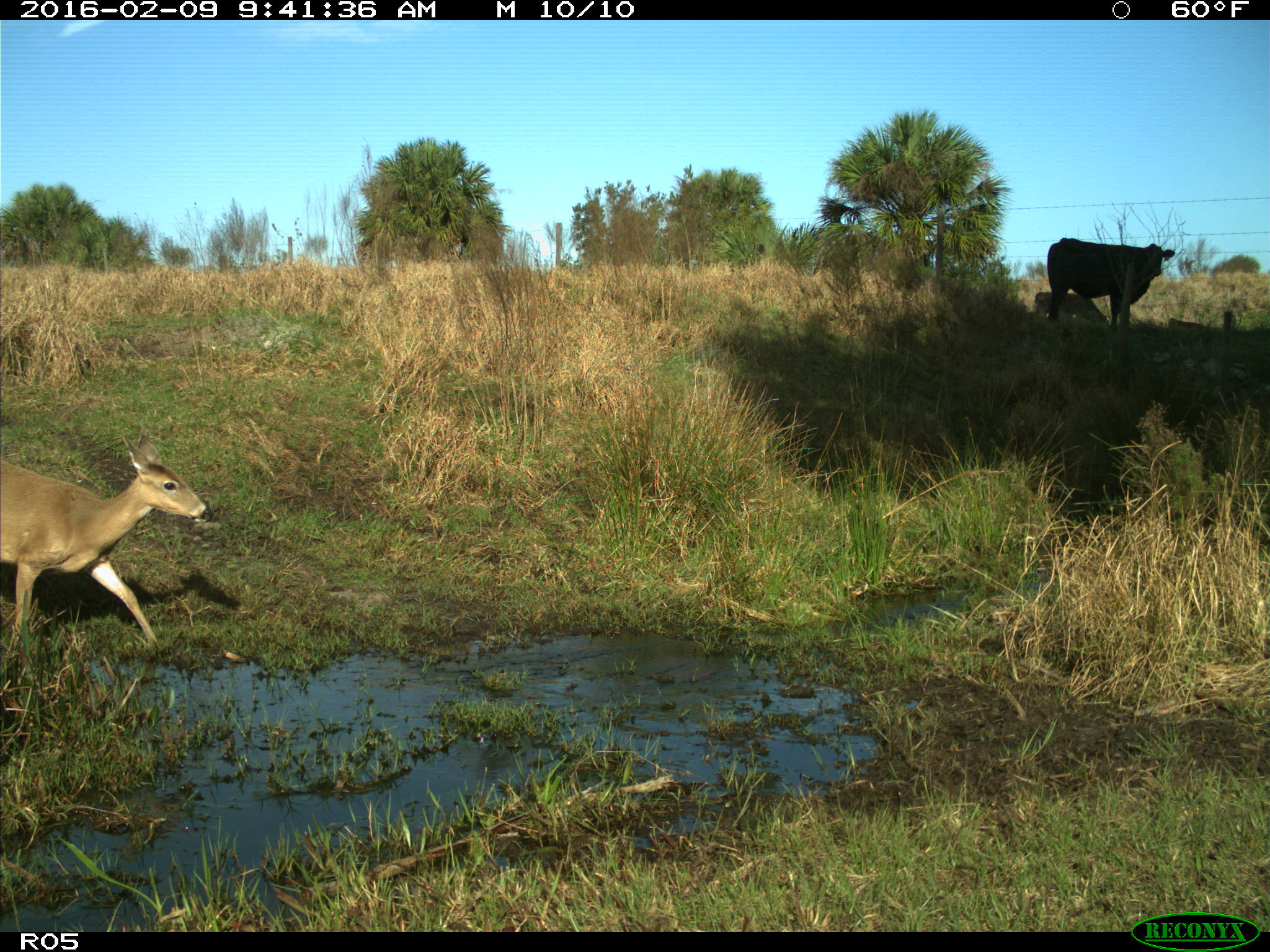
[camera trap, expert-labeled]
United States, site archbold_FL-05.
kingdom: Animalia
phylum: Chordata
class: Mammalia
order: Artiodactyla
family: Bovidae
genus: Bos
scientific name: Bos taurus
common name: domestic cow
Bos taurus (domestic cow).